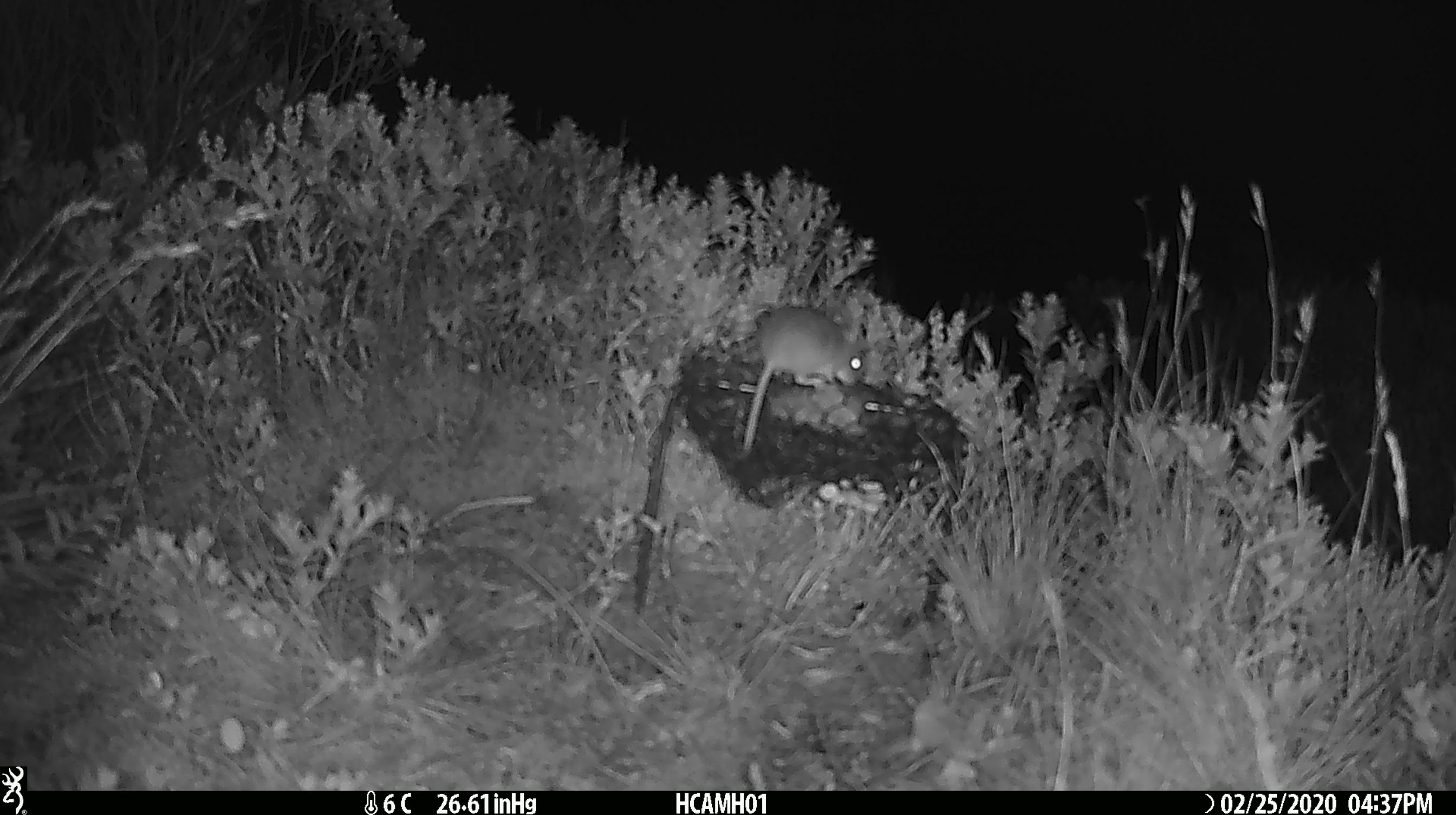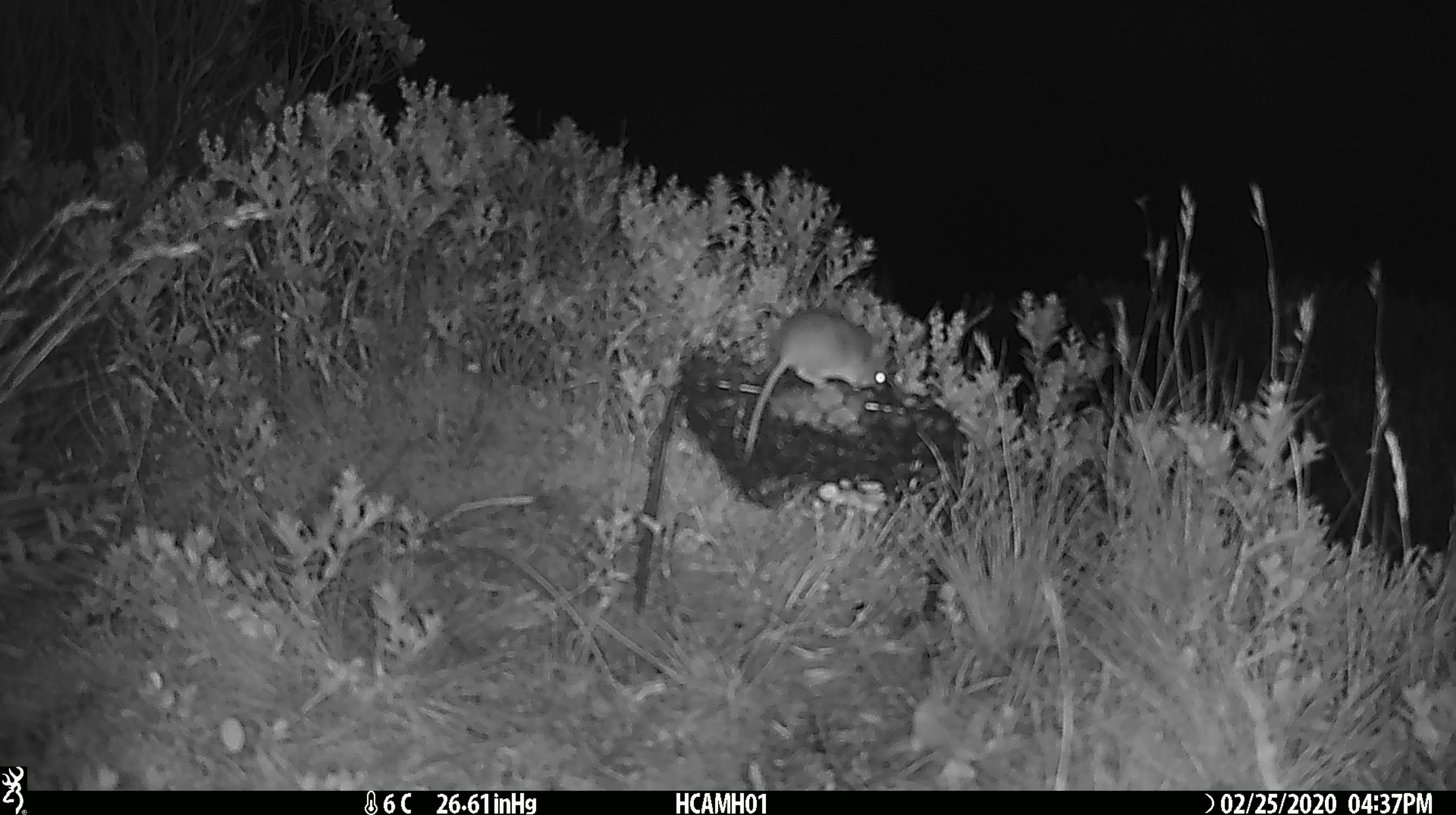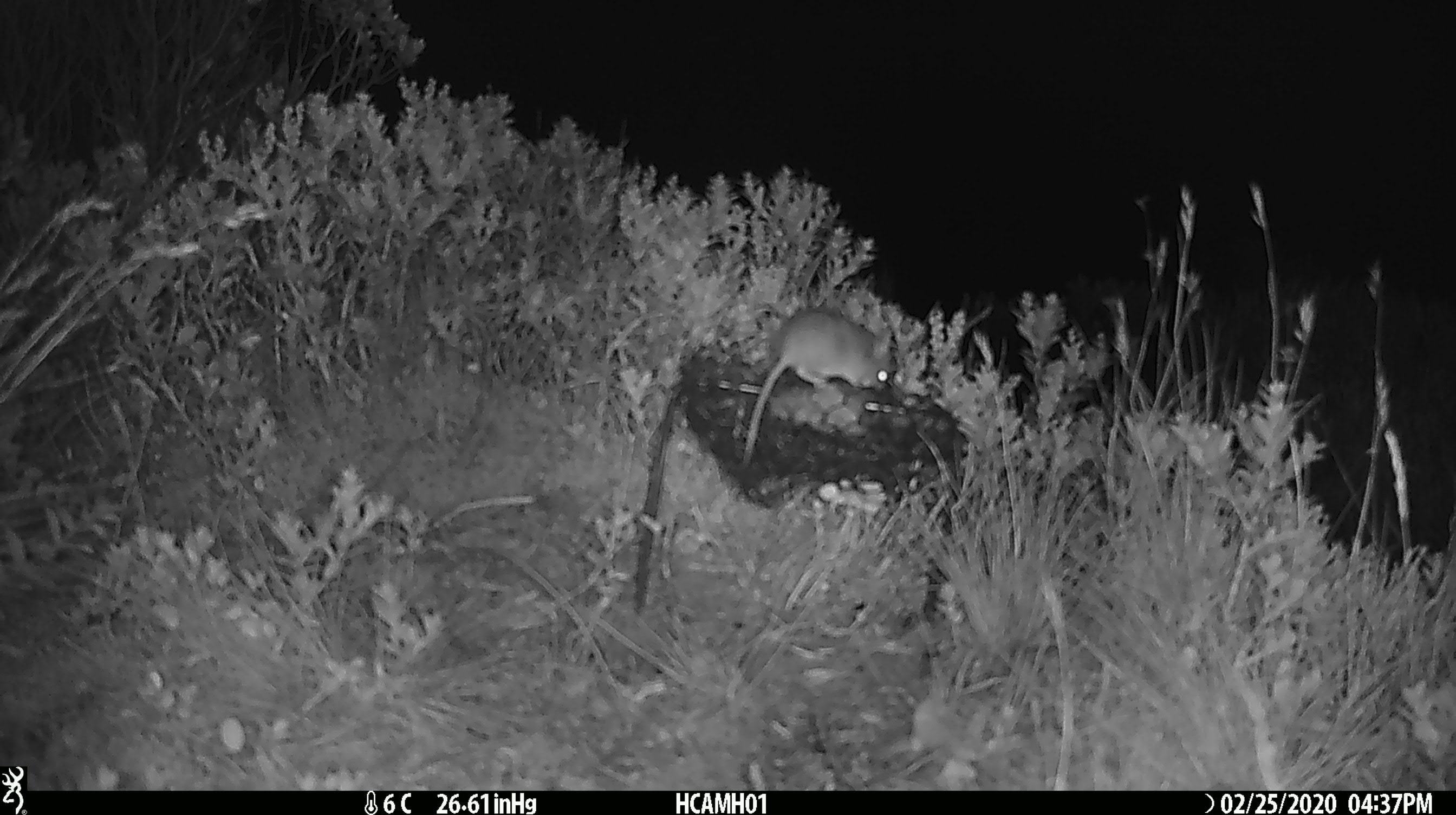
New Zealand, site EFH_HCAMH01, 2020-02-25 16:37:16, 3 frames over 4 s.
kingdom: Animalia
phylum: Chordata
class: Mammalia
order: Rodentia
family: Muridae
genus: Mus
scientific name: Mus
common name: mouse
Mouse (Mus).